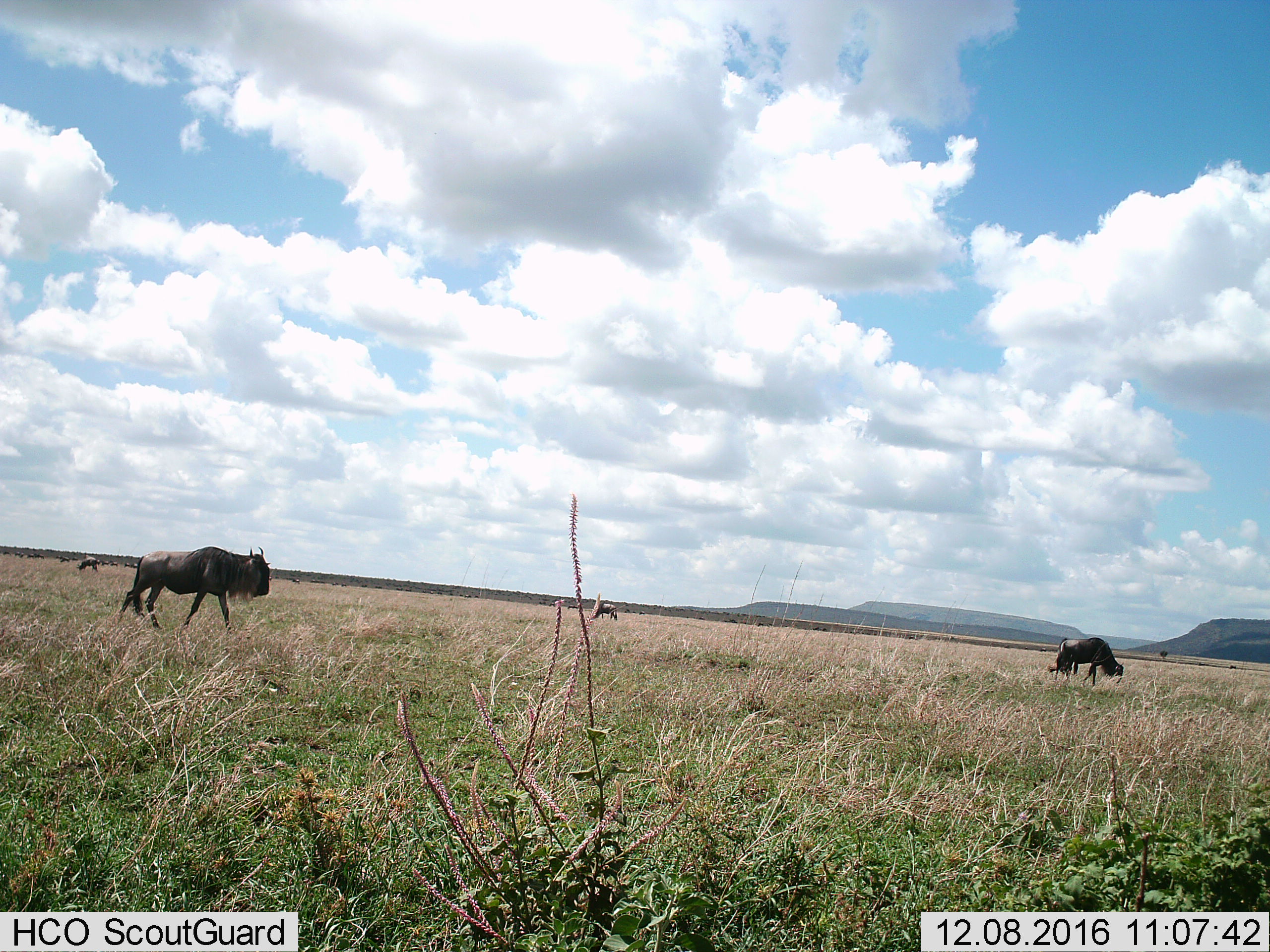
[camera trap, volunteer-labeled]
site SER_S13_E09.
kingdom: Animalia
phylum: Chordata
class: Mammalia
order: Artiodactyla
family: Bovidae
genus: Connochaetes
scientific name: Connochaetes taurinus taurinus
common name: blue wildebeest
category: wildebeestblue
Wildebeestblue (blue wildebeest) (Connochaetes taurinus taurinus), count 11-50. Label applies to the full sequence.